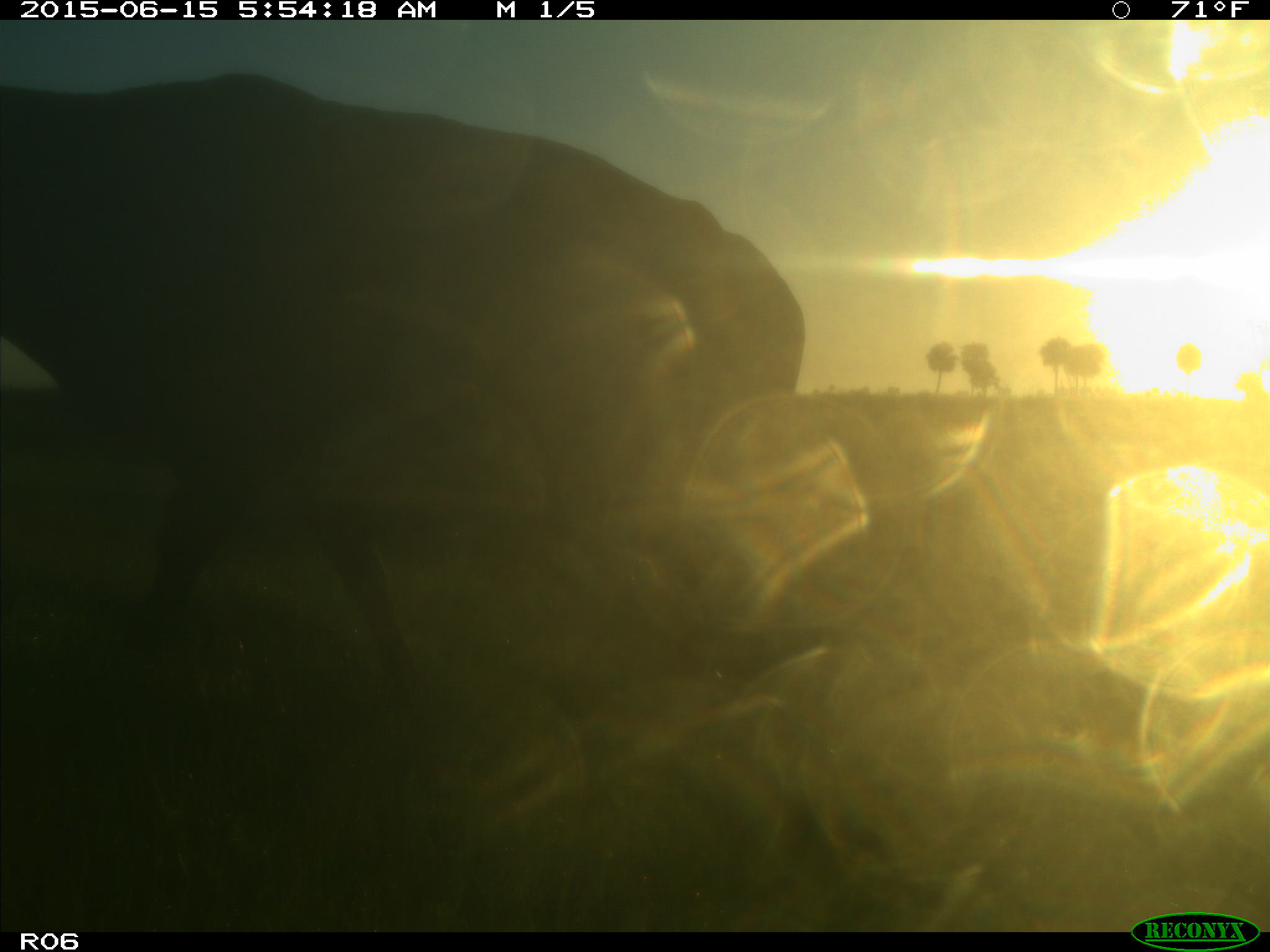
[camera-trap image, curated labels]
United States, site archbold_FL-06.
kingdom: Animalia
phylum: Chordata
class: Mammalia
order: Artiodactyla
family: Bovidae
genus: Bos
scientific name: Bos taurus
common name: domestic cow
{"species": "Bos taurus (domestic cow)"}